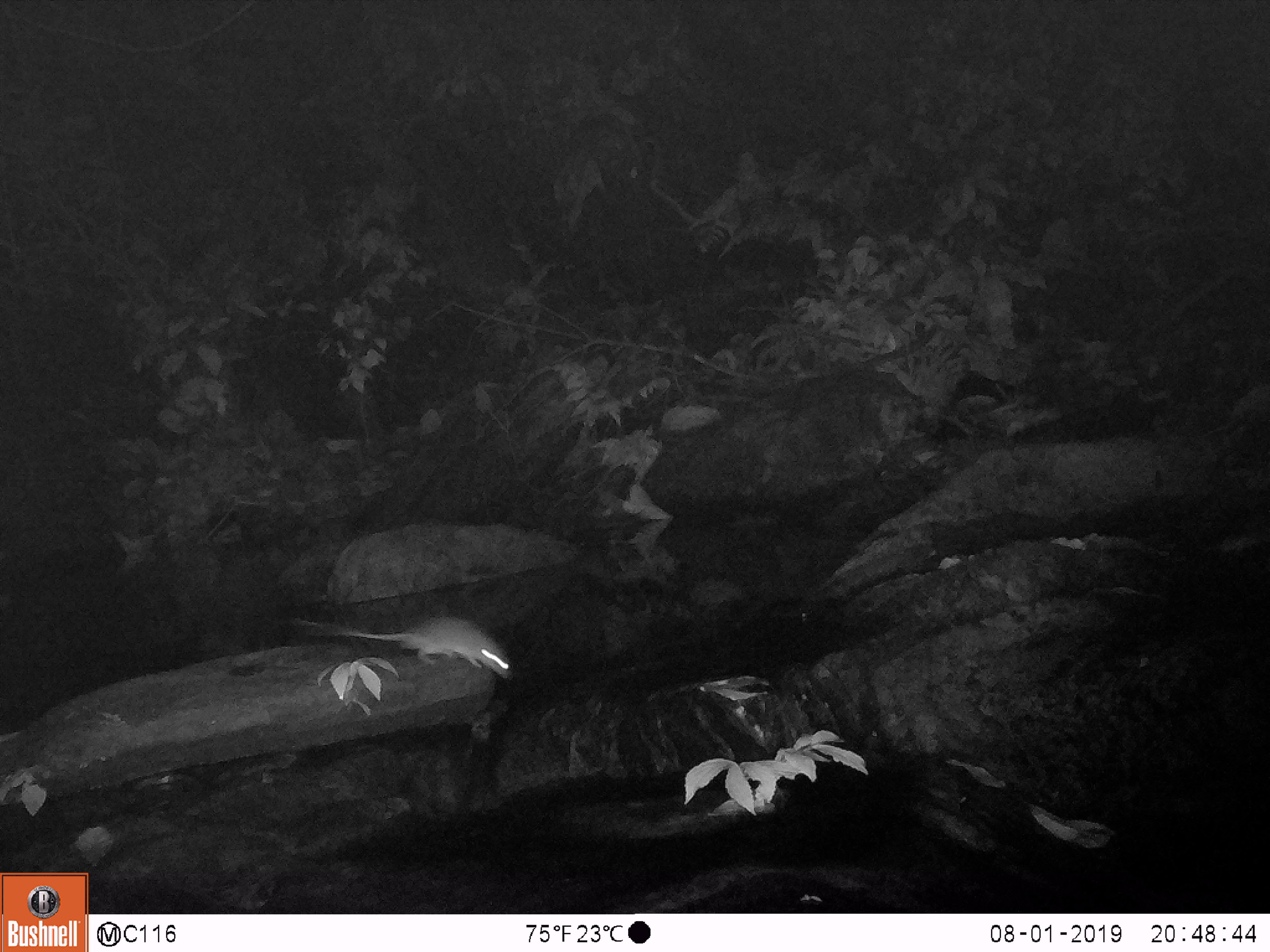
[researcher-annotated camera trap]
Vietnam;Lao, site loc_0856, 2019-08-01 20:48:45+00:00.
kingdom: Animalia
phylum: Chordata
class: Mammalia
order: Rodentia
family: Muridae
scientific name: Muridae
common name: old-world mice and rats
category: unidentified murid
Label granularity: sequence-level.